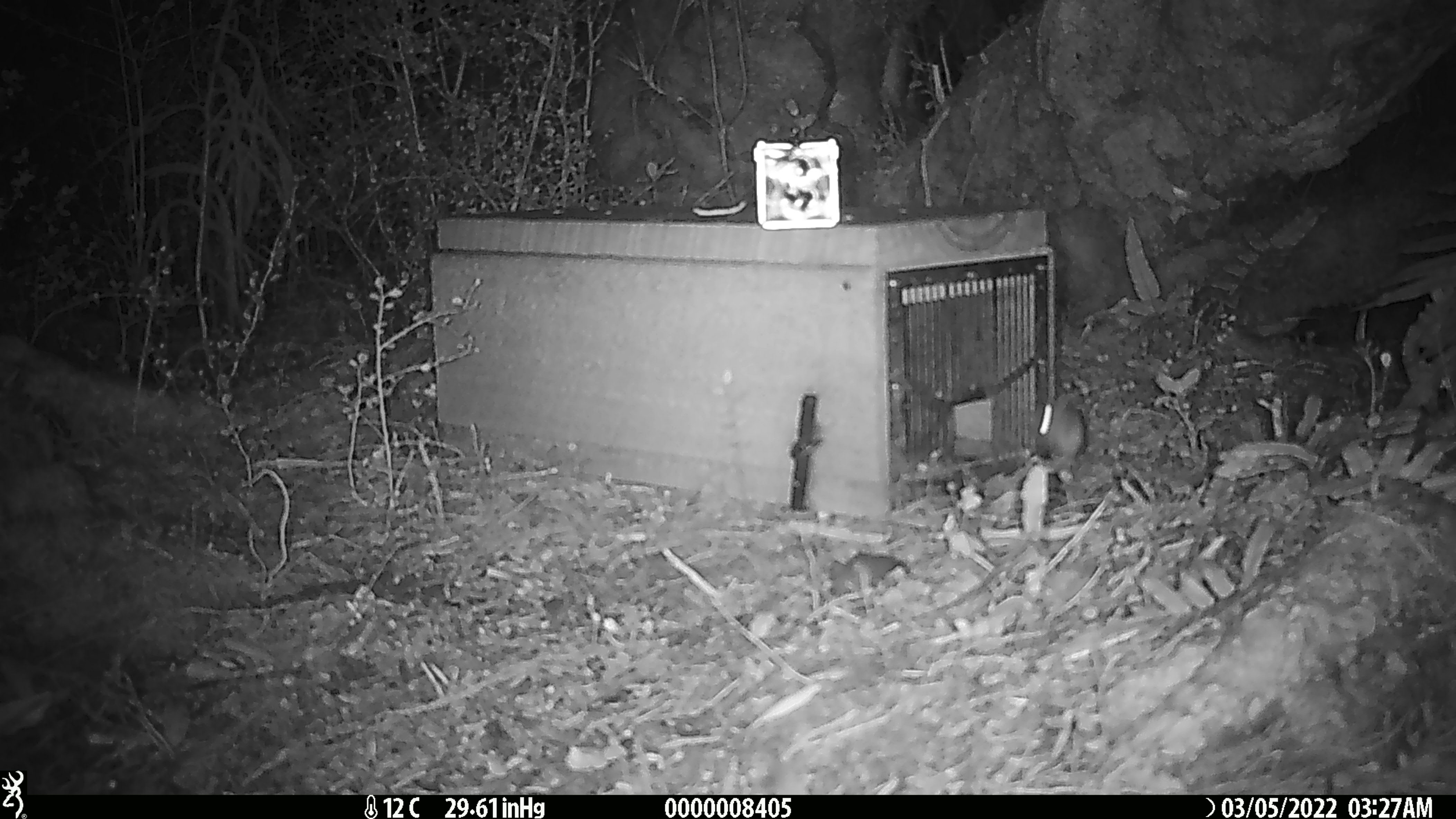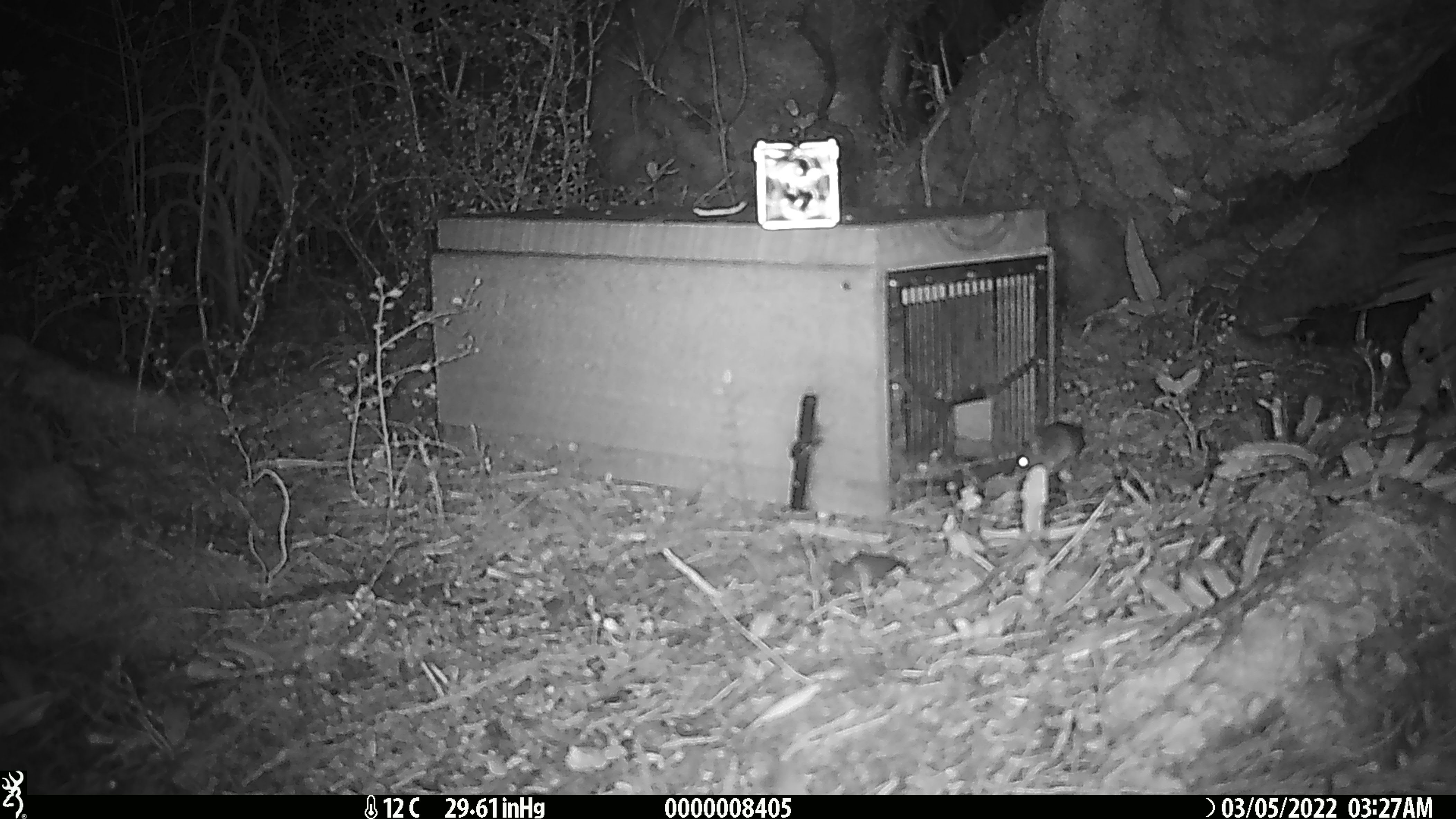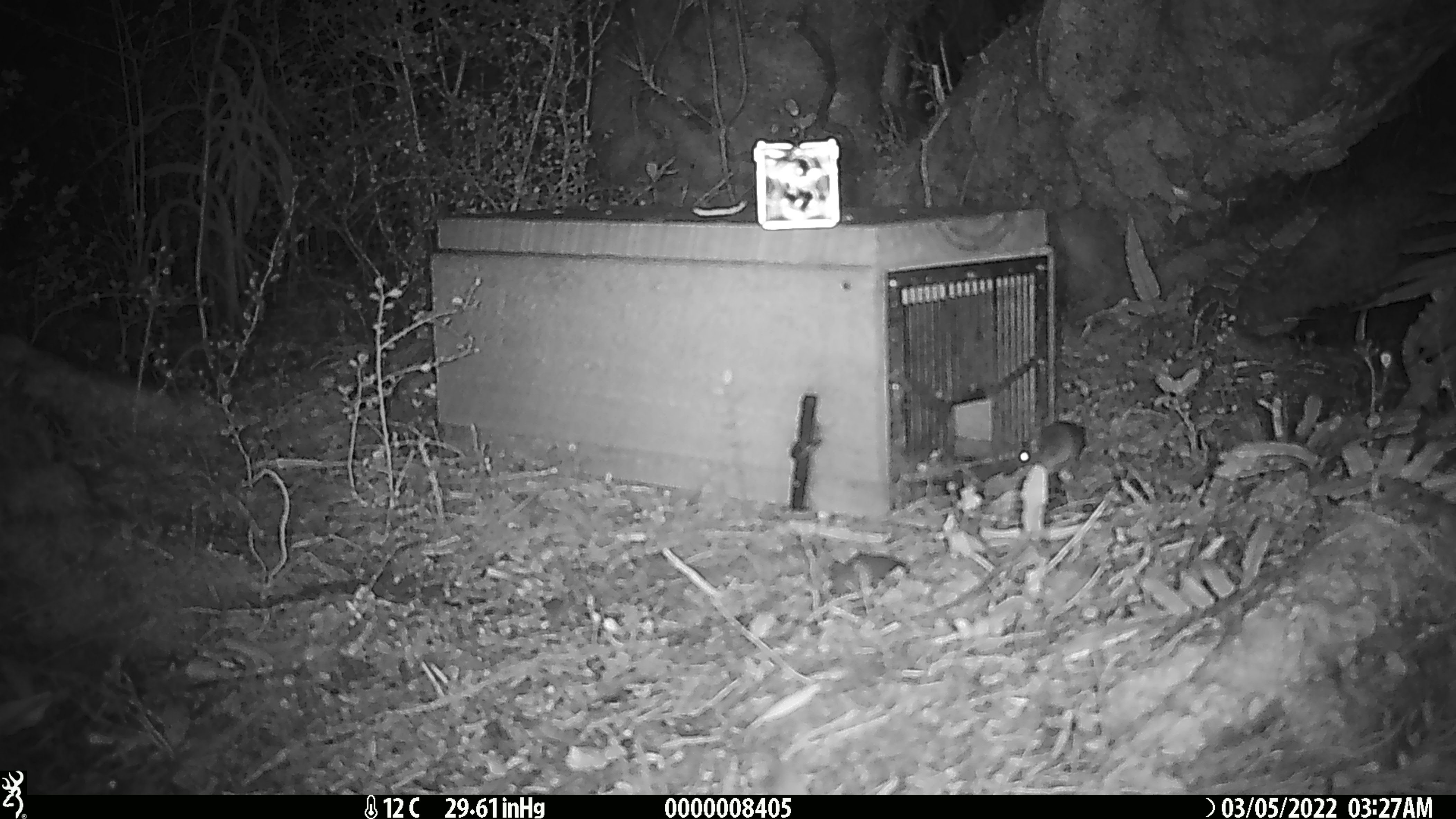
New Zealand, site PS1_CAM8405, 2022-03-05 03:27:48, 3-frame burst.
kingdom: Animalia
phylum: Chordata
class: Mammalia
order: Rodentia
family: Muridae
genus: Mus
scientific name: Mus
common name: mouse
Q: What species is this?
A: Mouse (Mus).